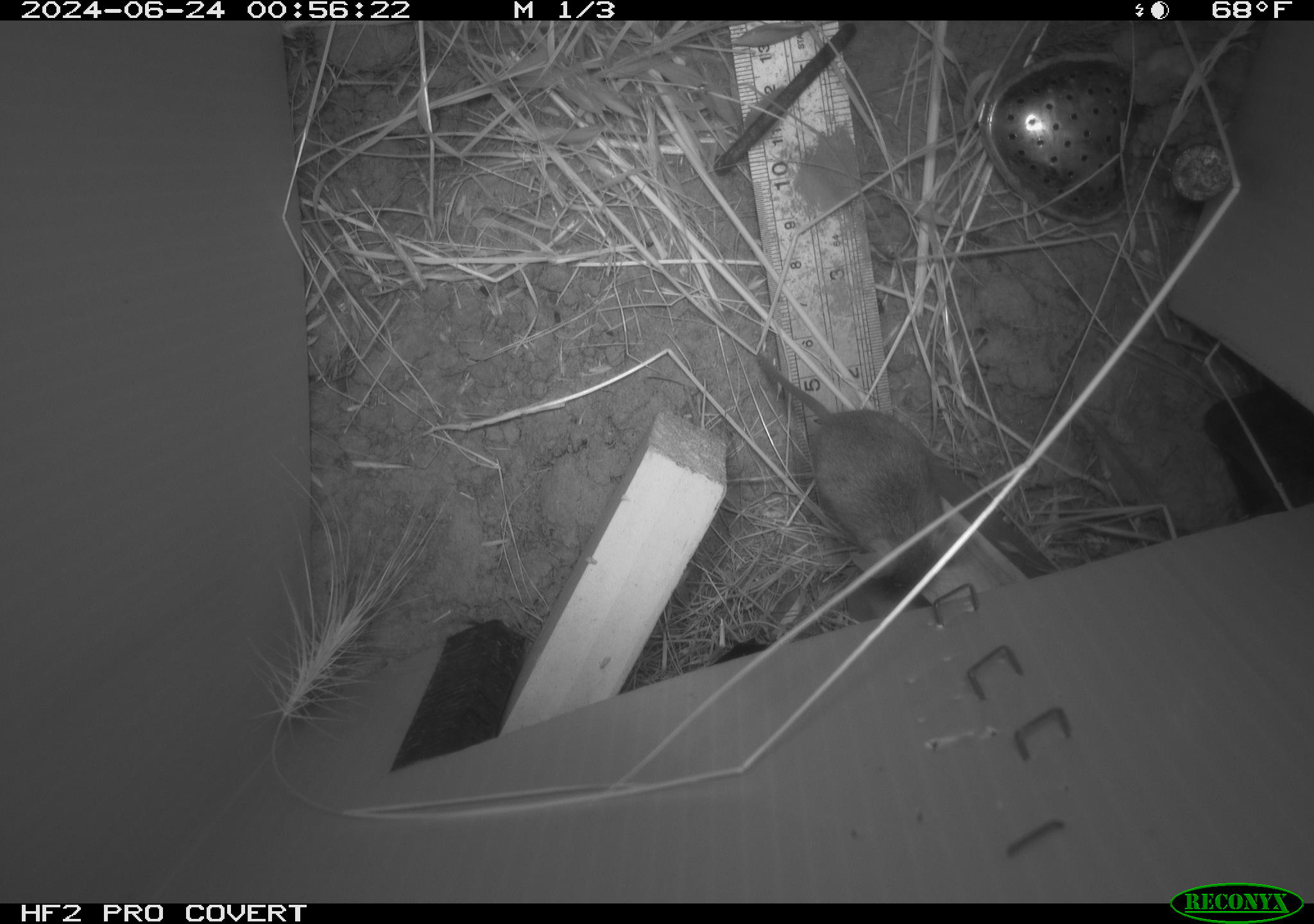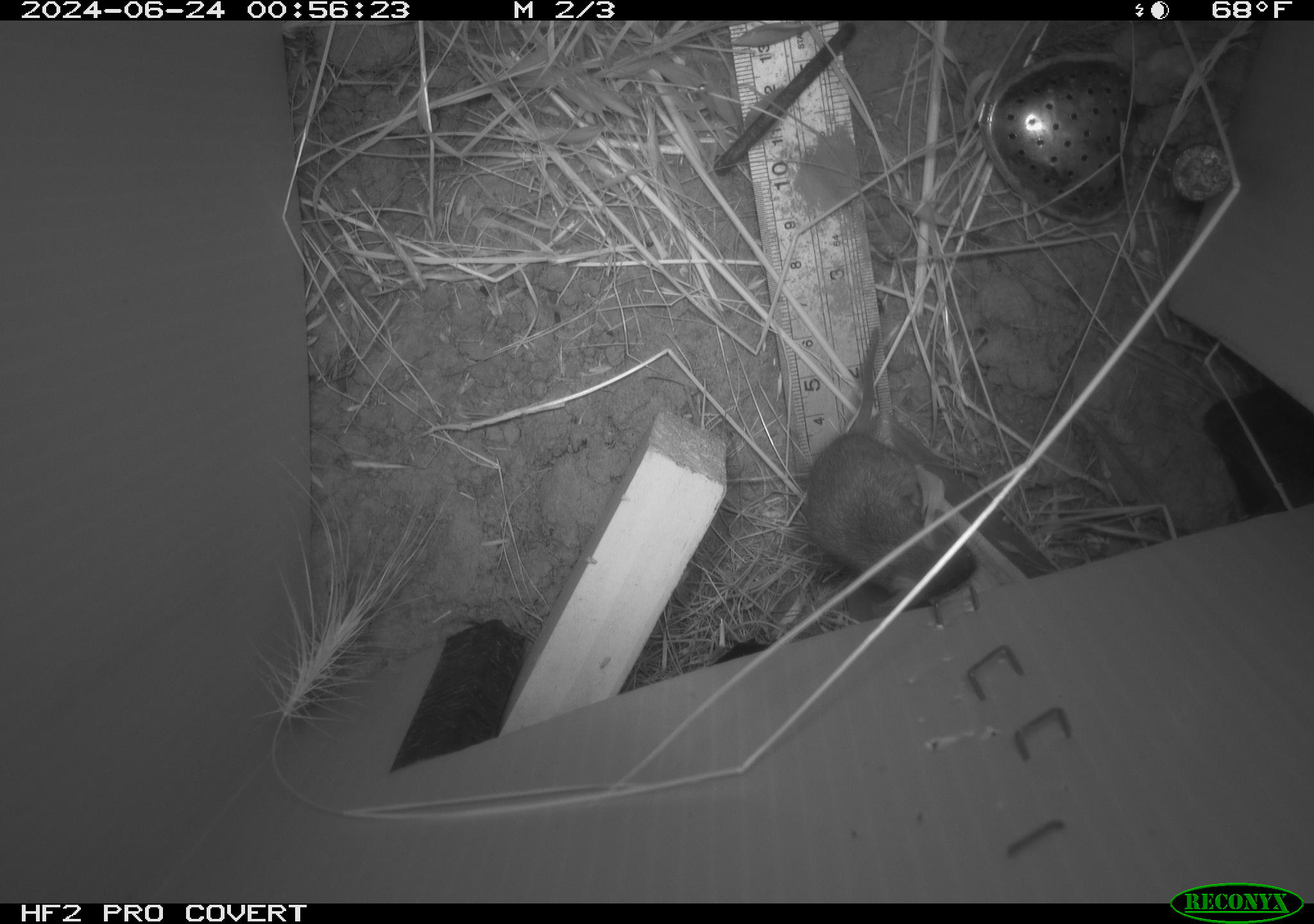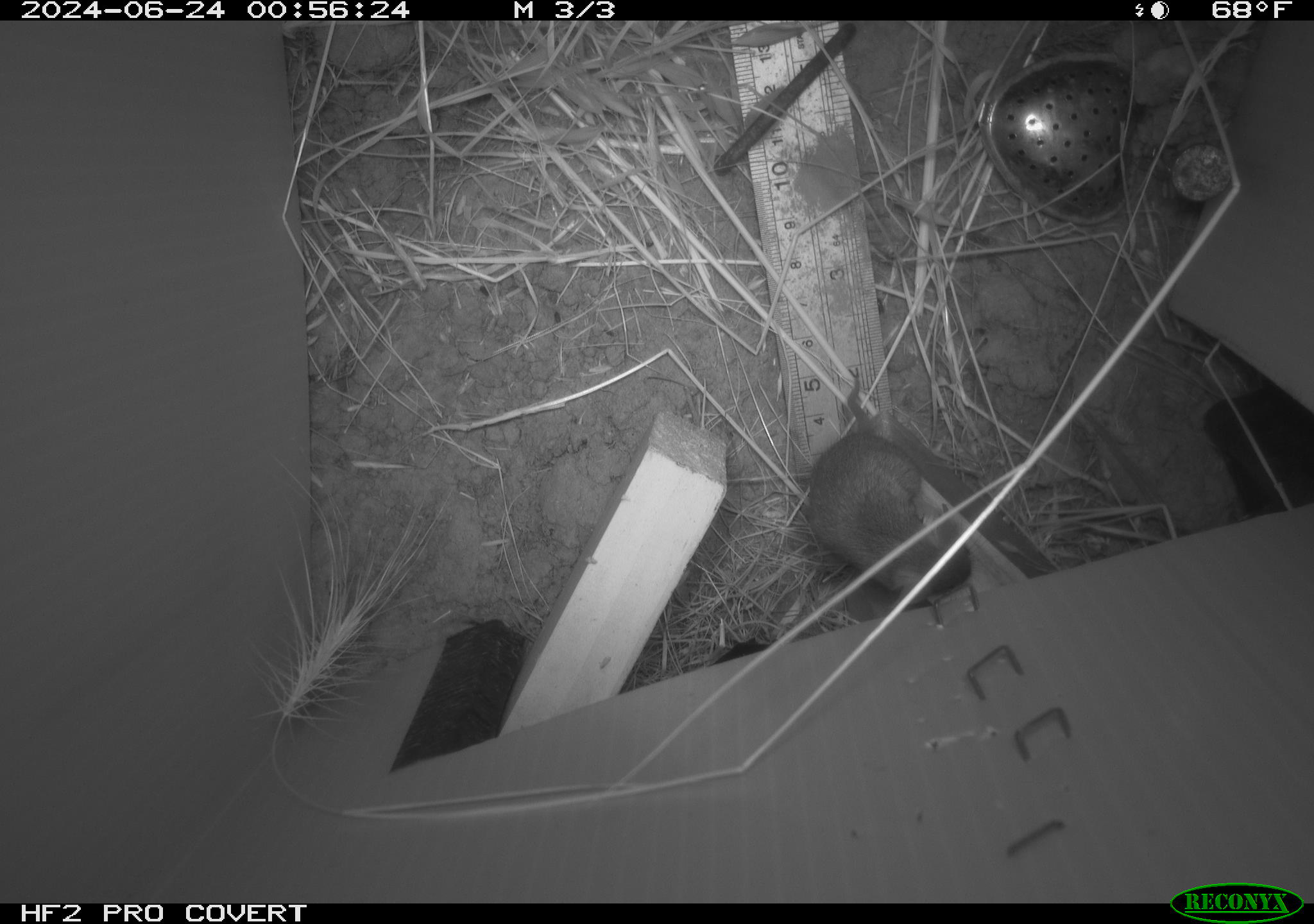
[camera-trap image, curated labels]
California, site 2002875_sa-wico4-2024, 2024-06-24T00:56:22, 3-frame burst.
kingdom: Animalia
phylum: Chordata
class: Mammalia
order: Rodentia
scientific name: Rodentia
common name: mouse species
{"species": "mouse species (Rodentia)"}